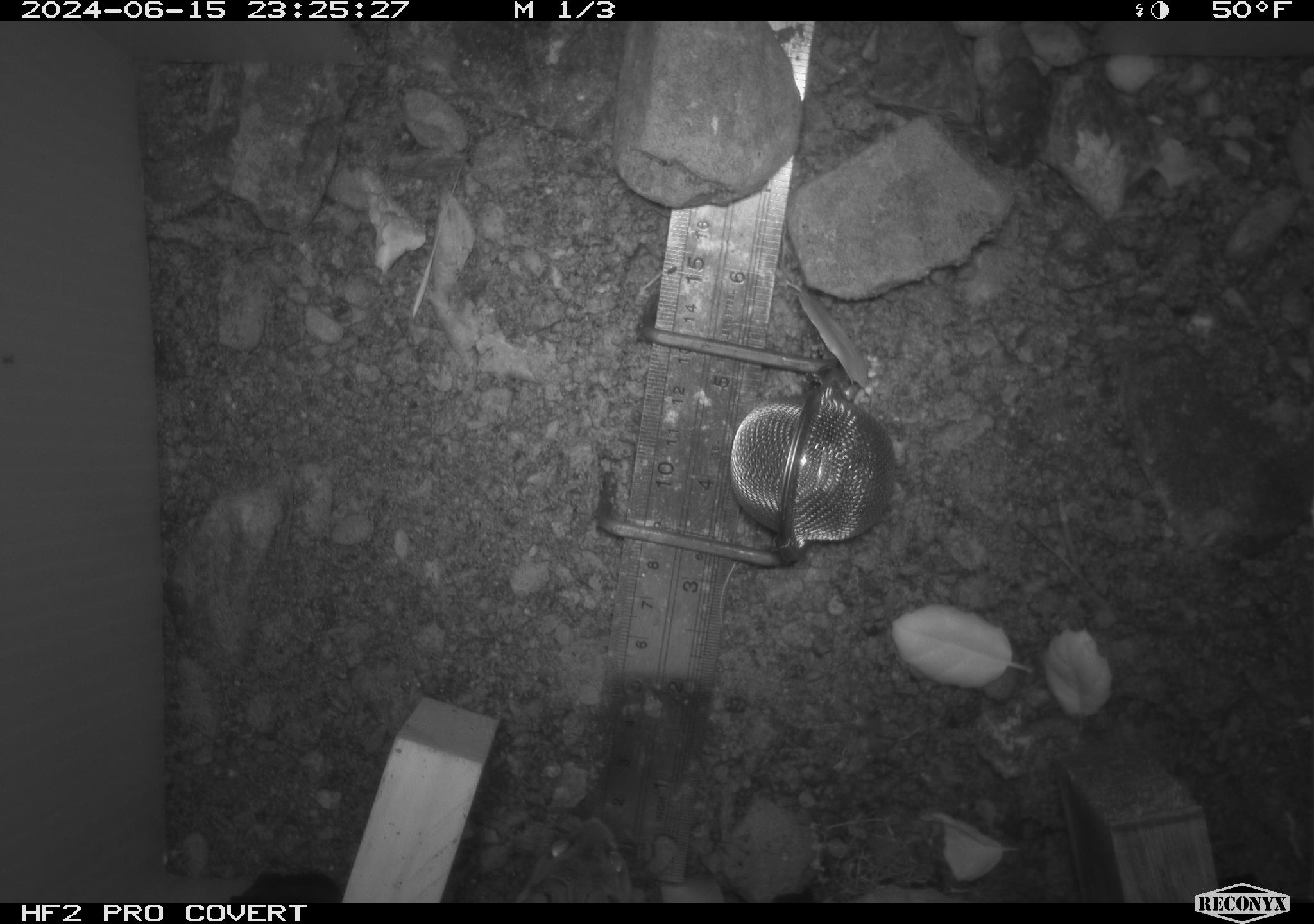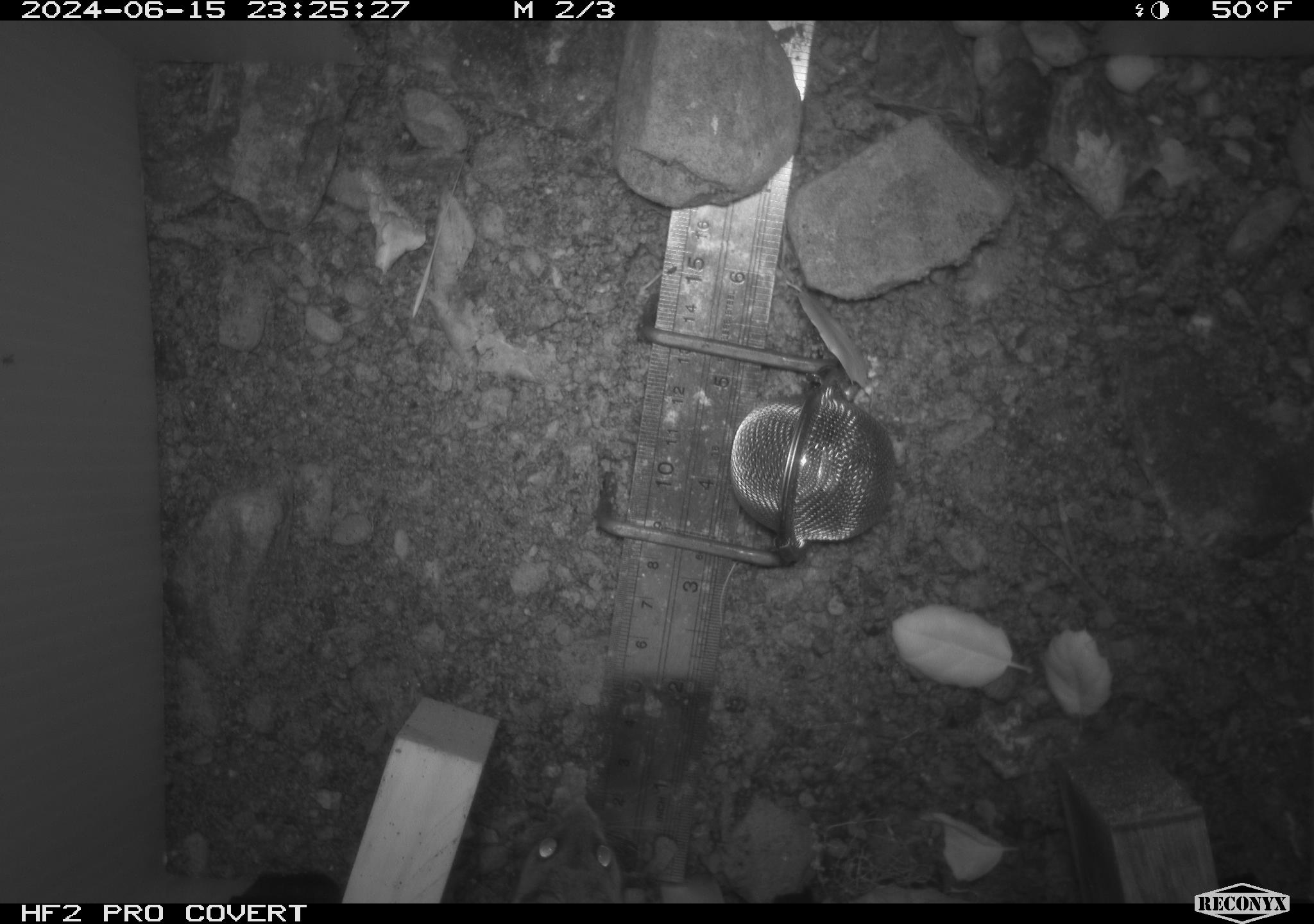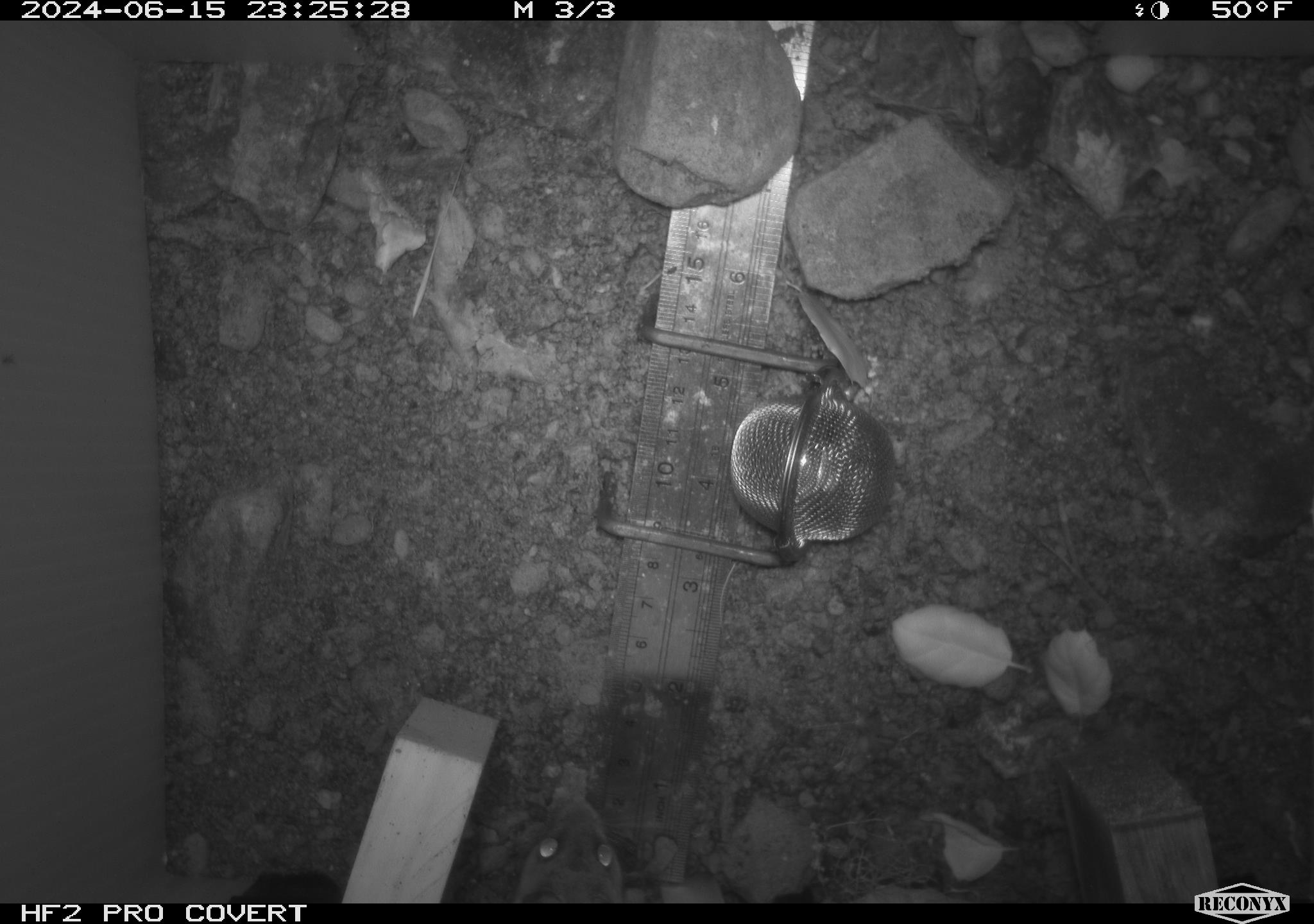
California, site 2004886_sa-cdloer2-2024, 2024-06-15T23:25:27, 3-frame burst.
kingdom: Animalia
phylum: Chordata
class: Mammalia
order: Rodentia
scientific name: Rodentia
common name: mouse species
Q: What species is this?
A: Mouse species (Rodentia).